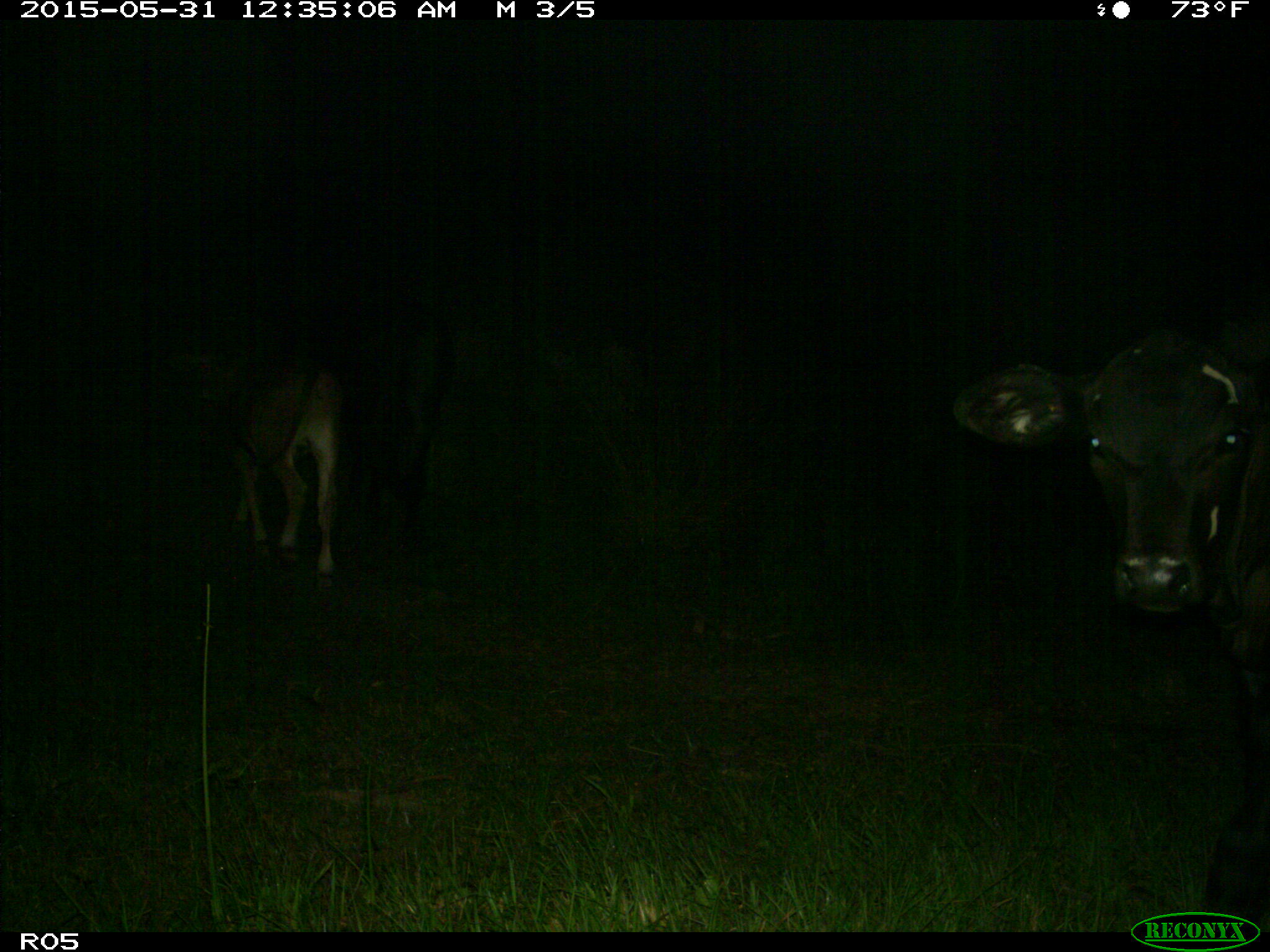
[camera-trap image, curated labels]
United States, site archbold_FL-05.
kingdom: Animalia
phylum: Chordata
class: Mammalia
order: Artiodactyla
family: Bovidae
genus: Bos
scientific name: Bos taurus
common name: domestic cow